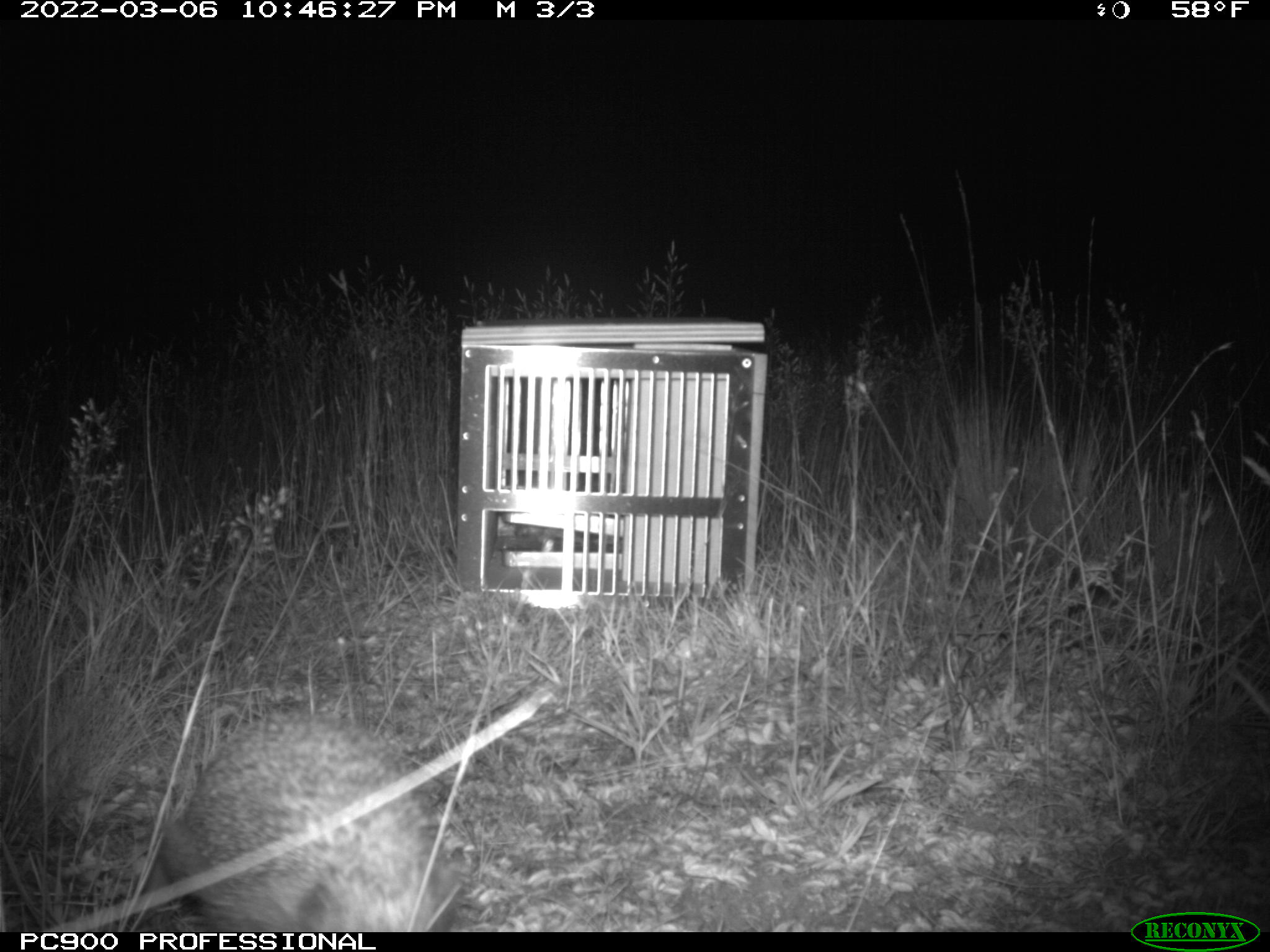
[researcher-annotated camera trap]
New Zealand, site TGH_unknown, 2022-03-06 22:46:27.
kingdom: Animalia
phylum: Chordata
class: Mammalia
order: Eulipotyphla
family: Erinaceidae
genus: Erinaceus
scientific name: Erinaceus europaeus europaeus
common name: european hedgehog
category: hedgehog